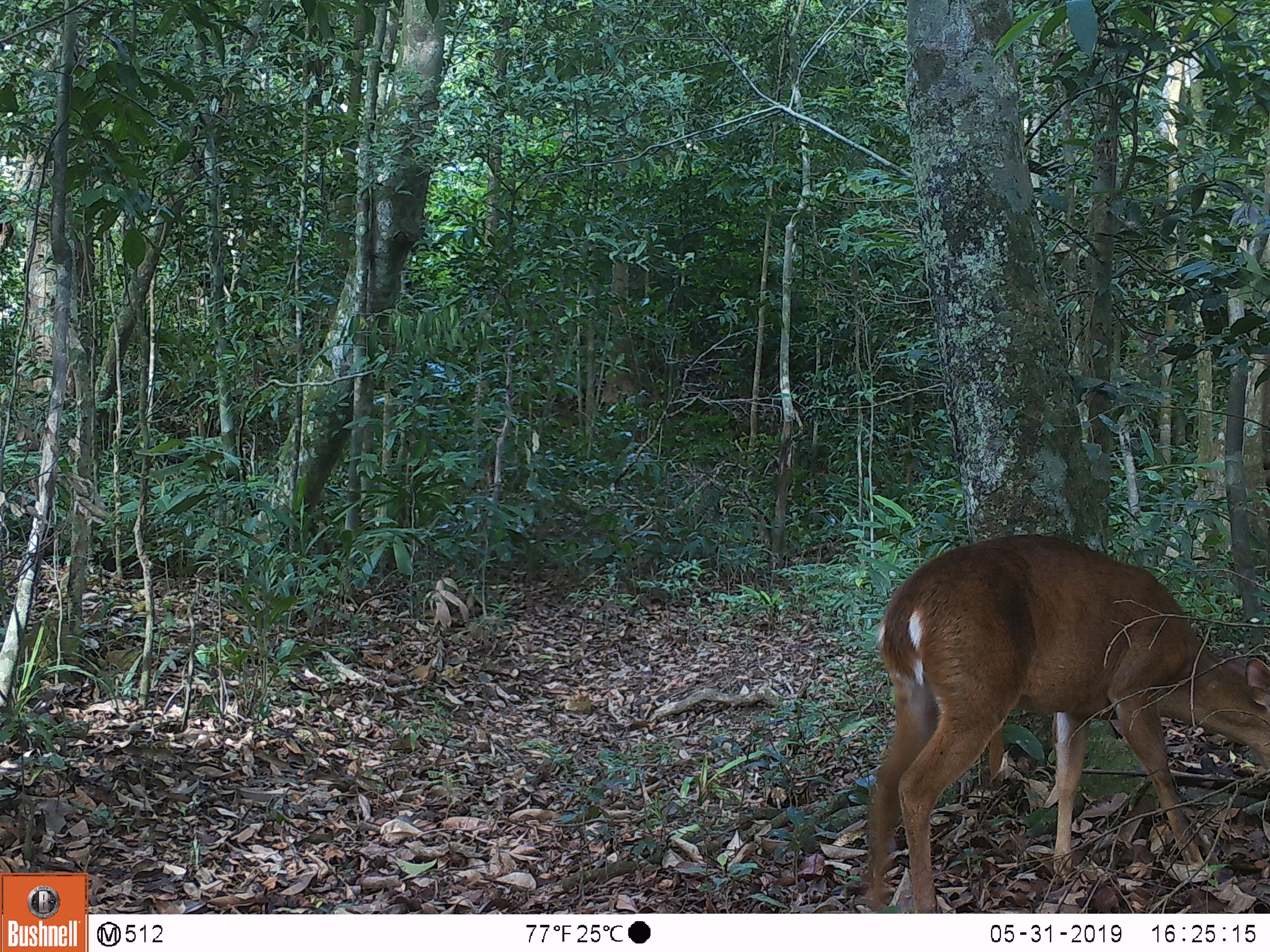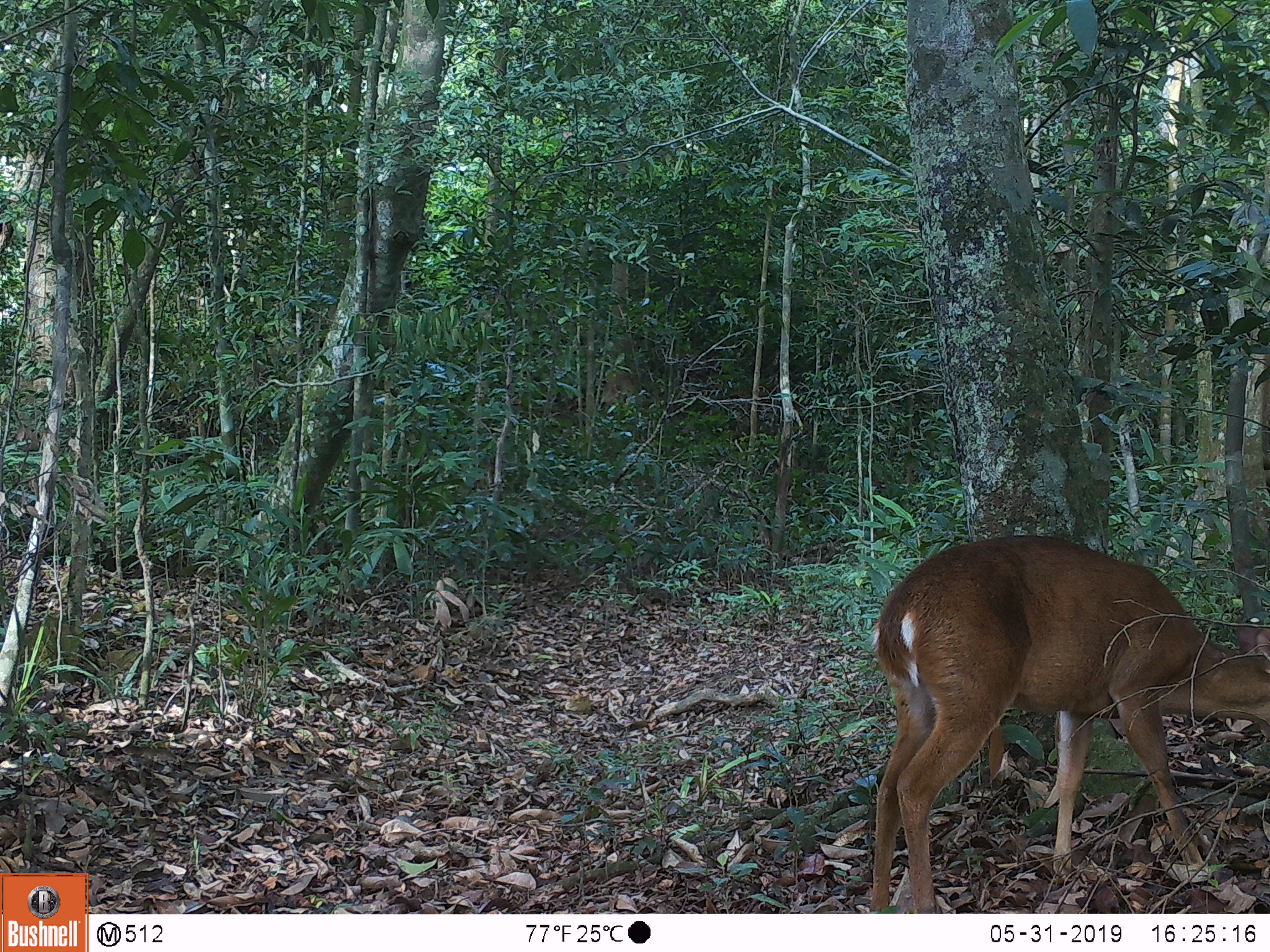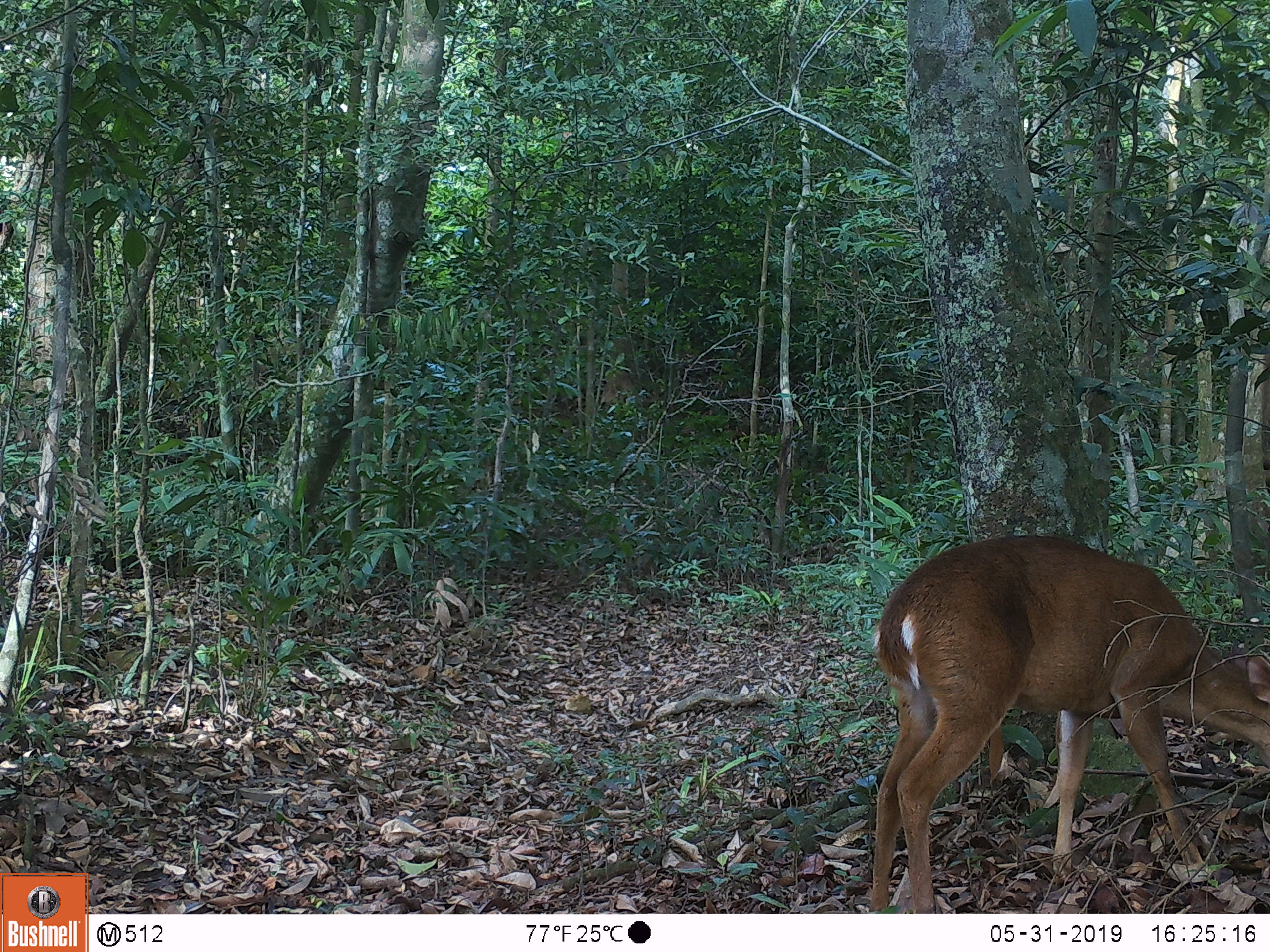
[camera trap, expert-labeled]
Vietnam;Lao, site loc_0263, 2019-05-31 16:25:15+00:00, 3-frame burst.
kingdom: Animalia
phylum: Chordata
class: Mammalia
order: Artiodactyla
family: Cervidae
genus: Muntiacus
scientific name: Muntiacus vuquangensis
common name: large-antlered muntjac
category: large antlered muntjac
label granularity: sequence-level